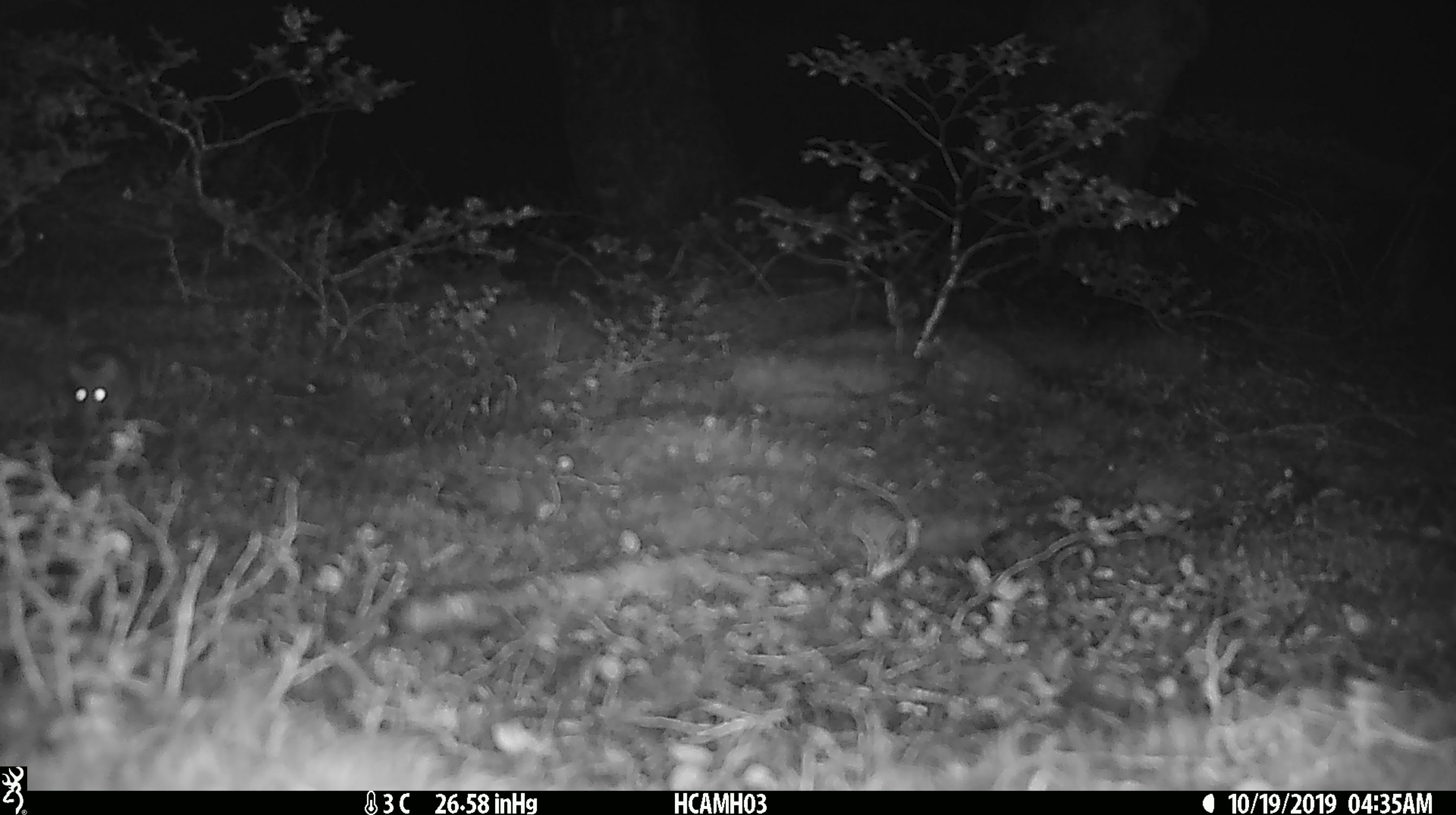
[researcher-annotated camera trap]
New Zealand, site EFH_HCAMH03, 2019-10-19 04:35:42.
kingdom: Animalia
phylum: Chordata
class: Mammalia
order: Rodentia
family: Muridae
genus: Mus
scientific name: Mus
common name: mouse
Mouse (Mus).